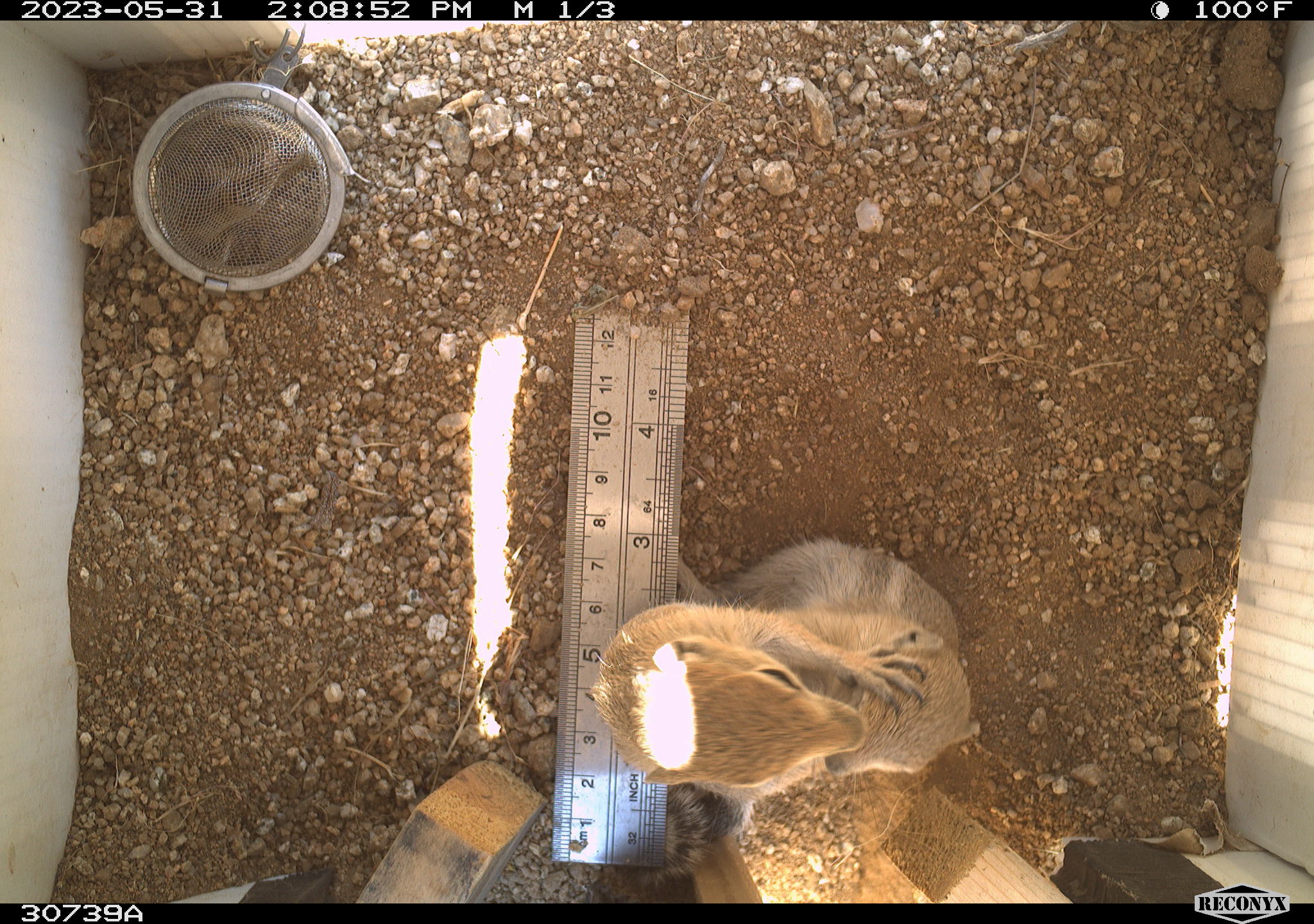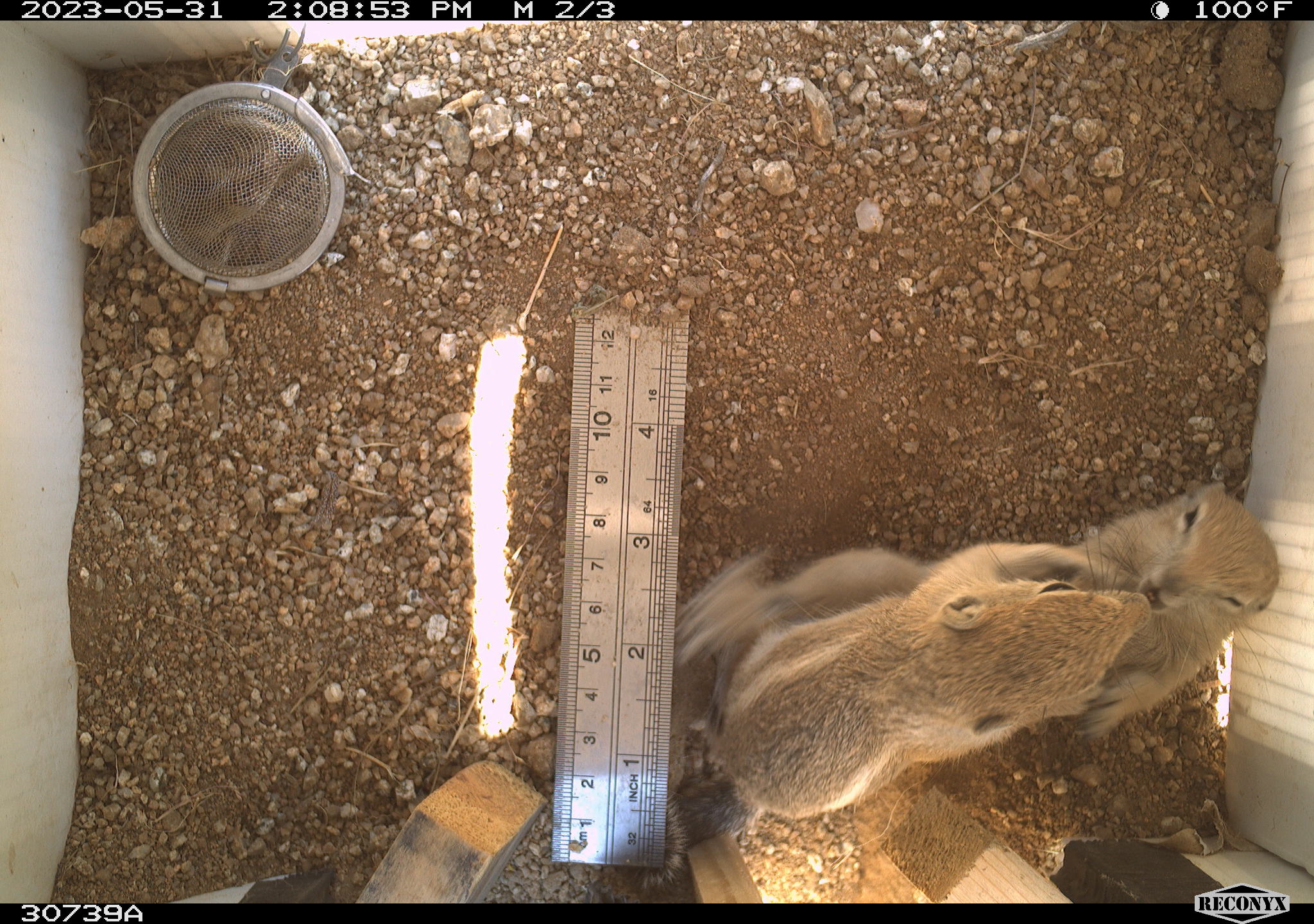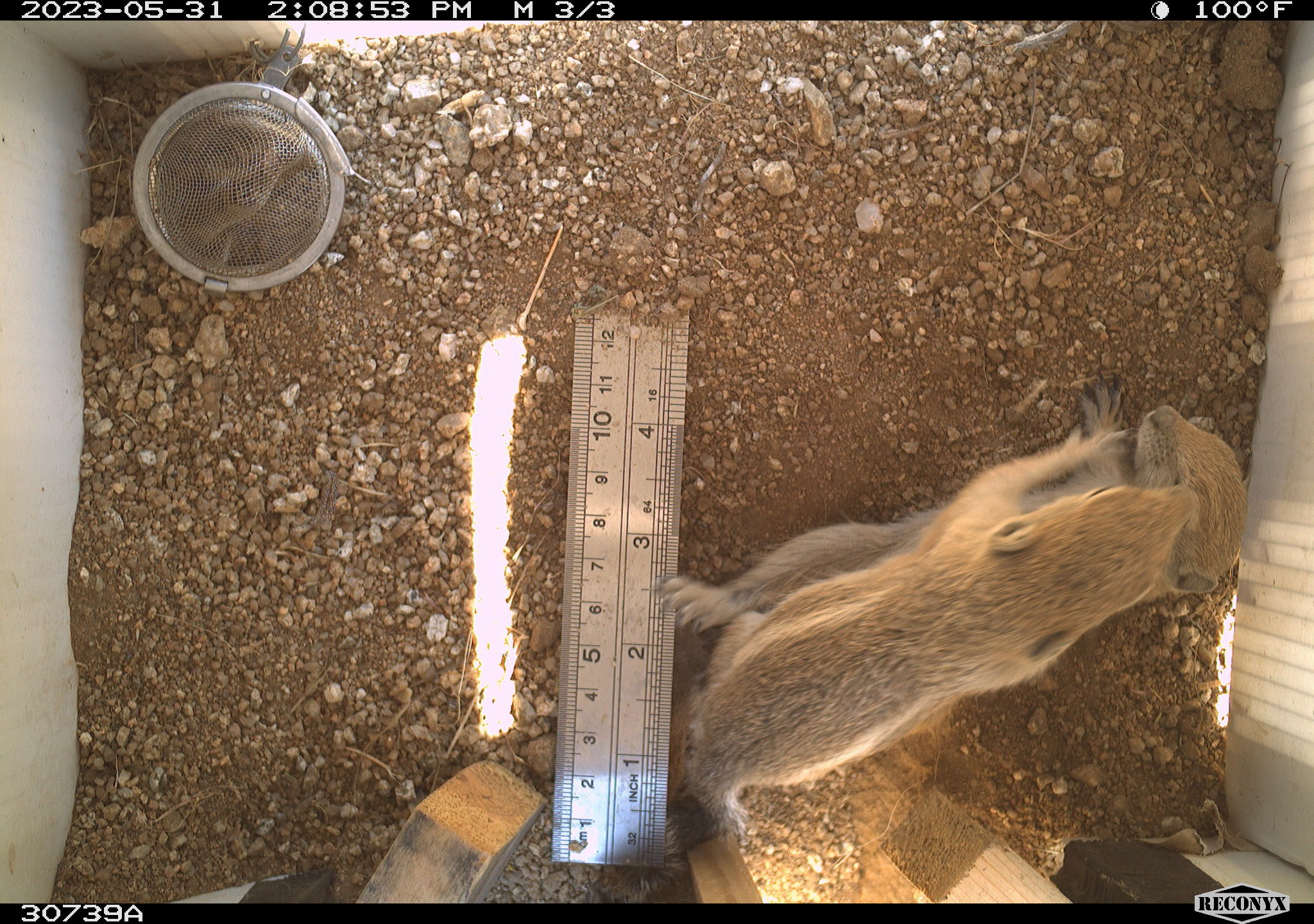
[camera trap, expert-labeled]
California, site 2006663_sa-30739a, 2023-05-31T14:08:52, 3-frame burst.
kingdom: Animalia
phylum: Chordata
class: Mammalia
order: Rodentia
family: Sciuridae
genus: Ammospermophilus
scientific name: Ammospermophilus leucurus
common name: white-tailed antelope squirrel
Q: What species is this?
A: White-tailed antelope squirrel (Ammospermophilus leucurus).